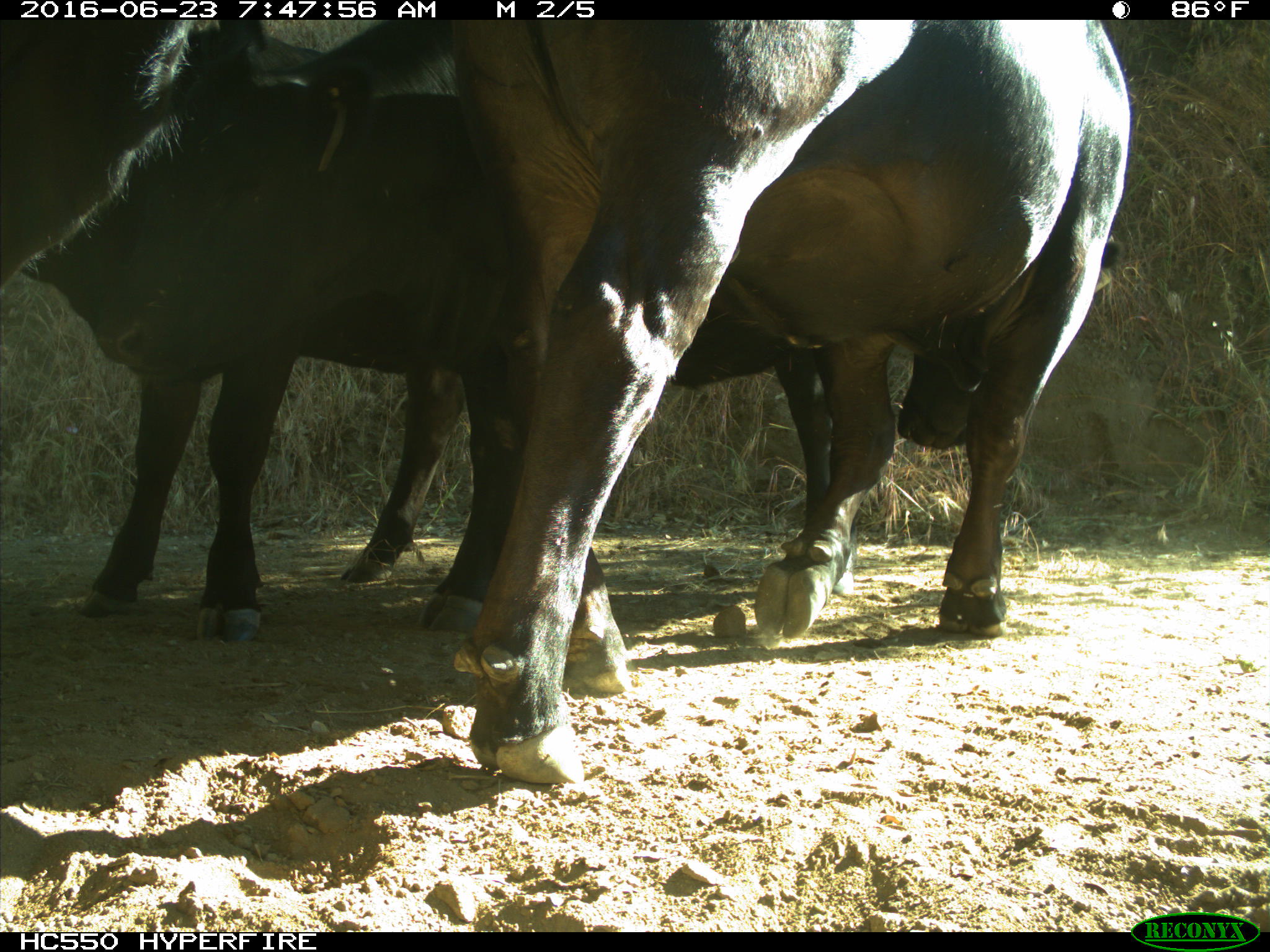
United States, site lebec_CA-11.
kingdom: Animalia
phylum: Chordata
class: Mammalia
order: Artiodactyla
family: Bovidae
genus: Bos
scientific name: Bos taurus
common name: domestic cow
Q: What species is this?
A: Bos taurus (domestic cow).